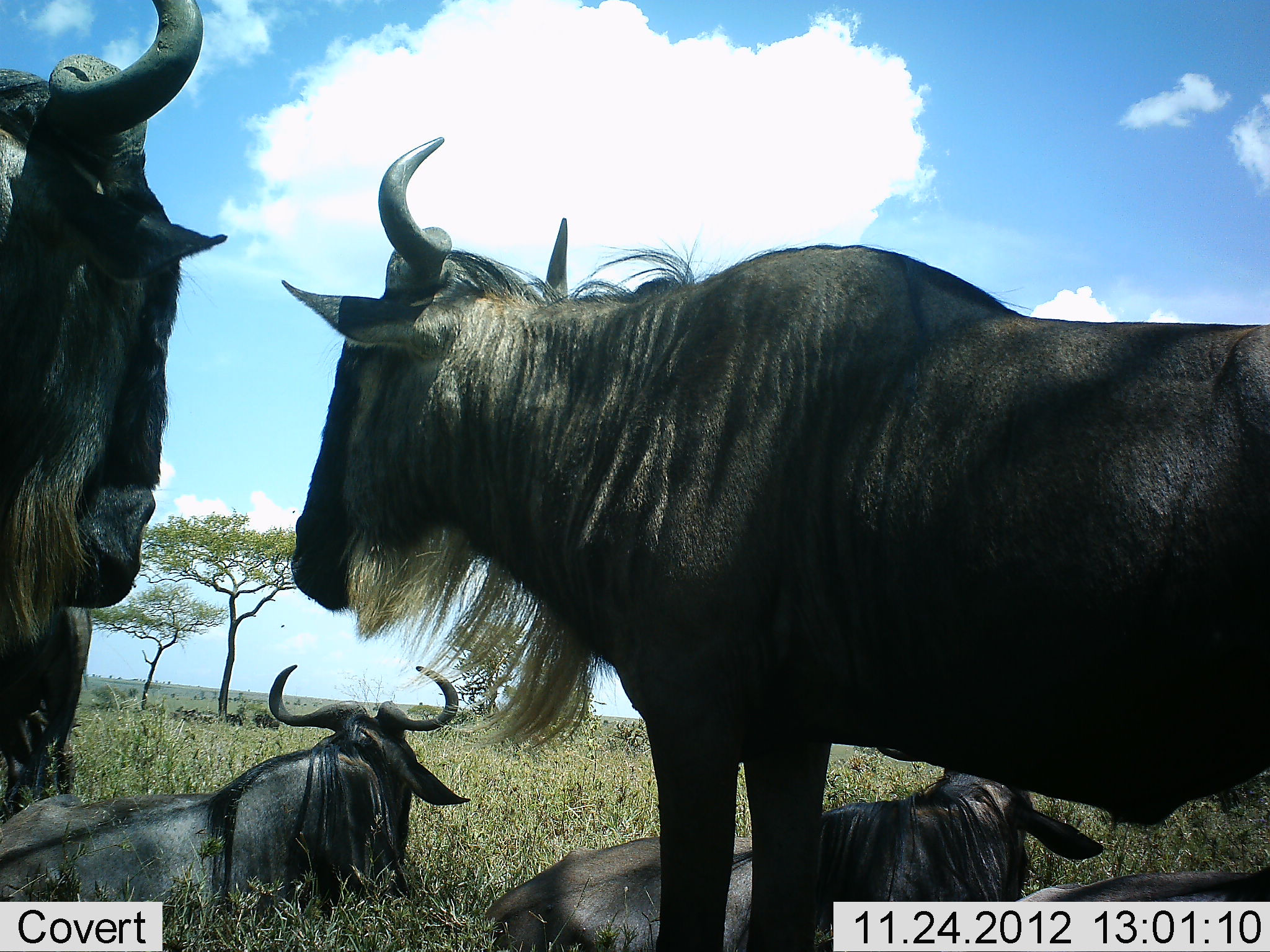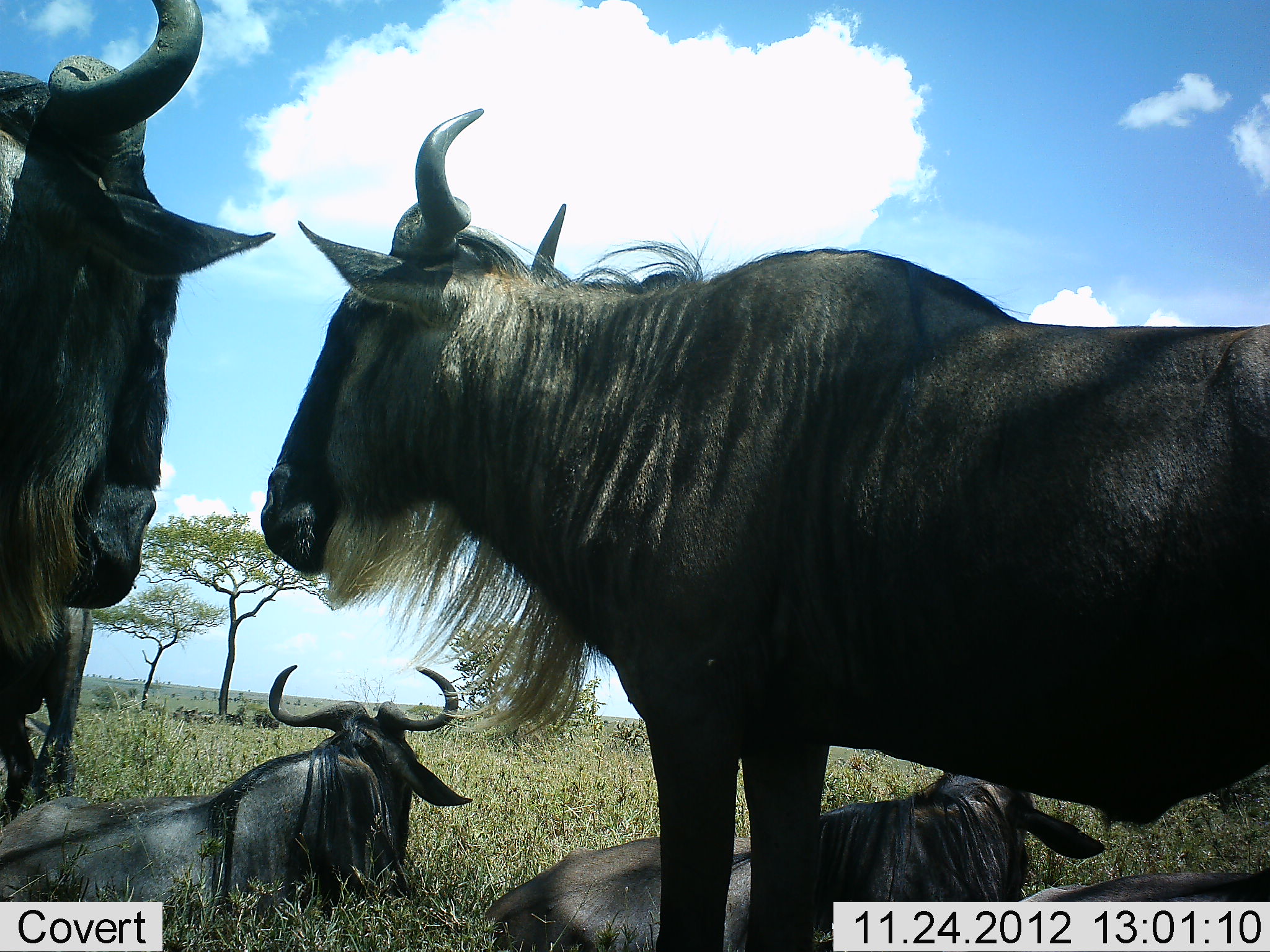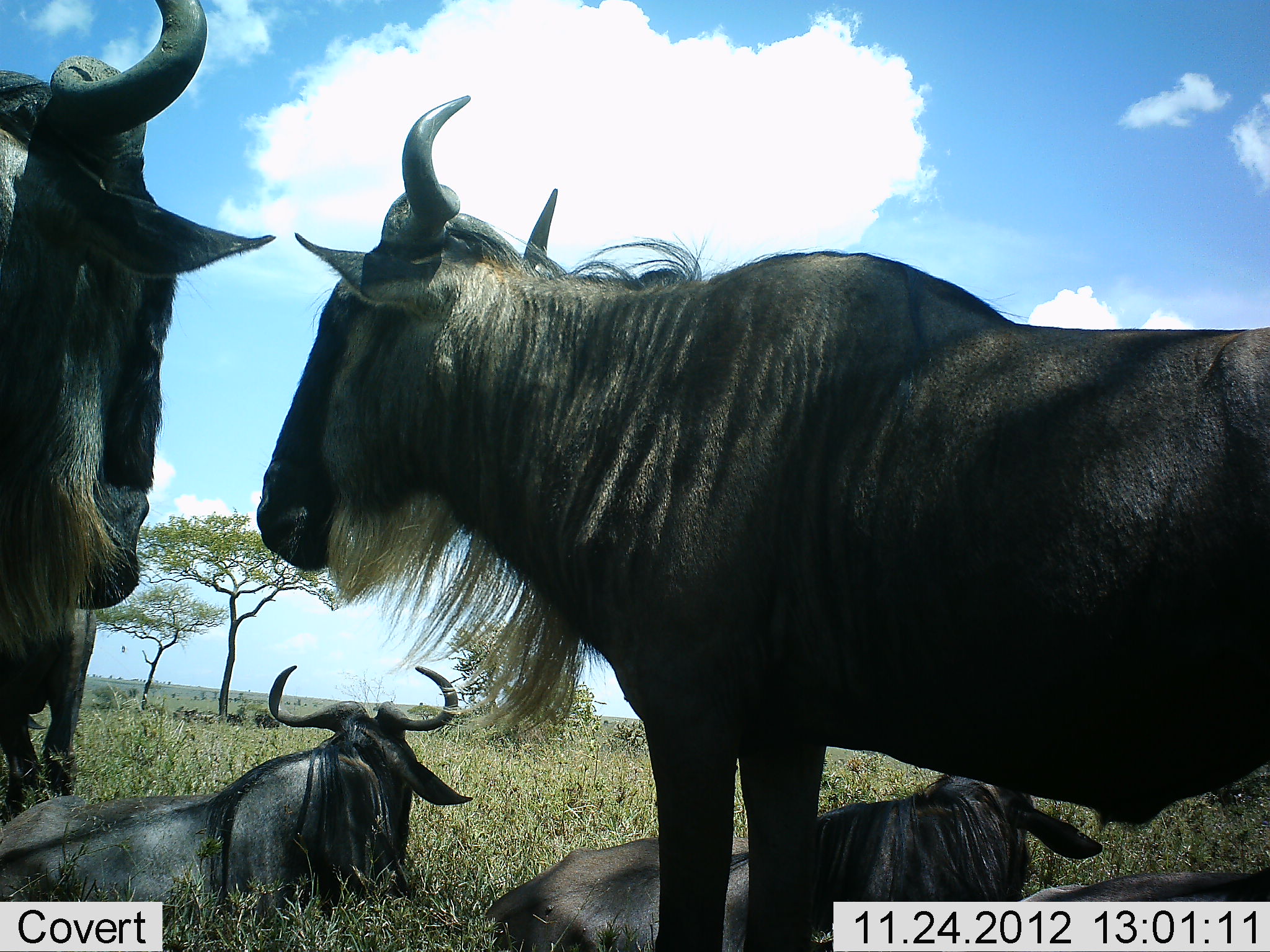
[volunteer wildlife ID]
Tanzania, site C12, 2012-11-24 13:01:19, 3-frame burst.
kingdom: Animalia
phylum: Chordata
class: Mammalia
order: Artiodactyla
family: Bovidae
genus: Connochaetes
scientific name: Connochaetes taurinus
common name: blue wildebeest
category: wildebeest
Wildebeest (blue wildebeest) (Connochaetes taurinus), count 4. Behavior (volunteer vote fractions): standing 80%, resting 100%, moving 0%, interacting 0%. Young present (vote fraction): 0%. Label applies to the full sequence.